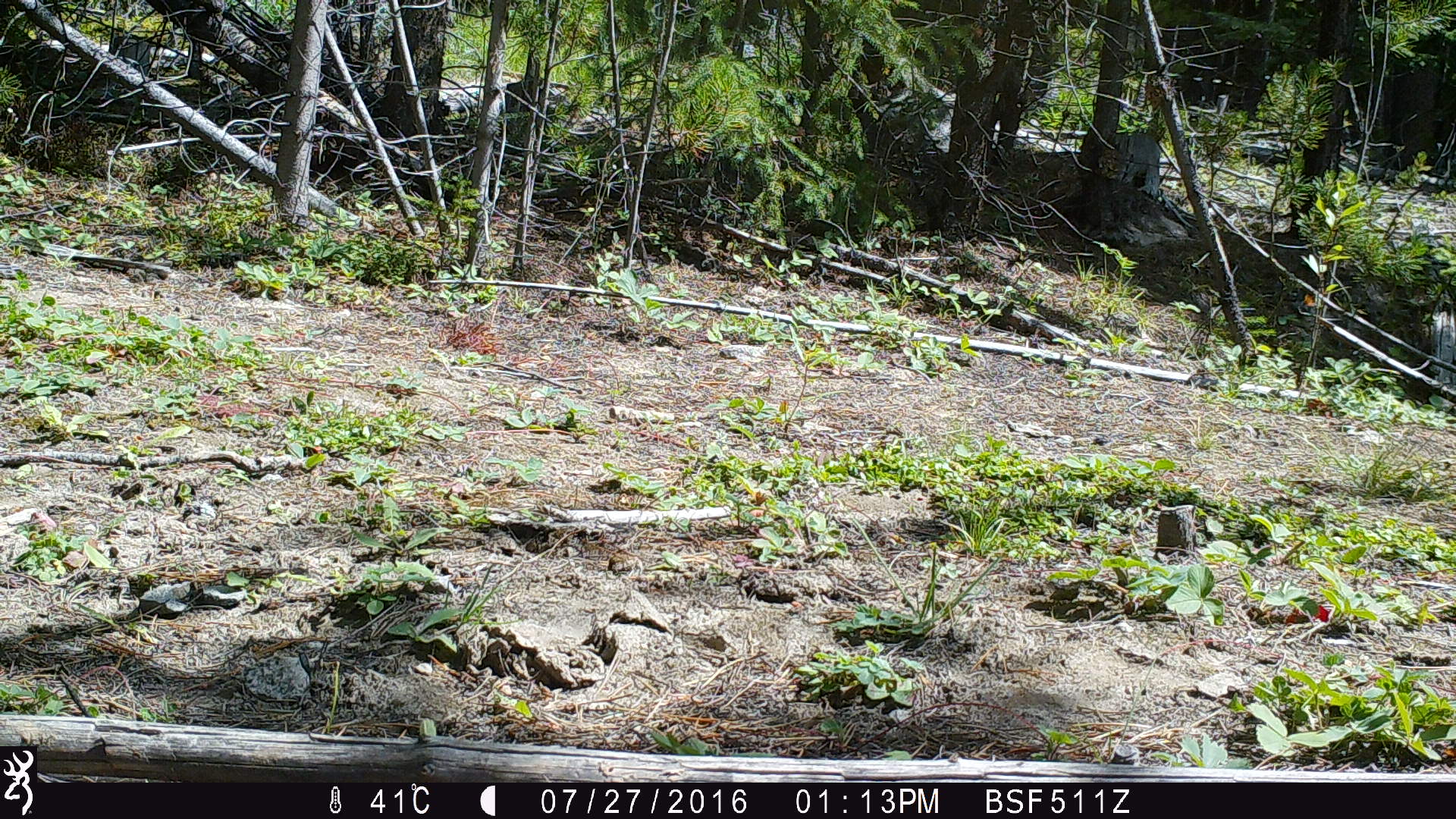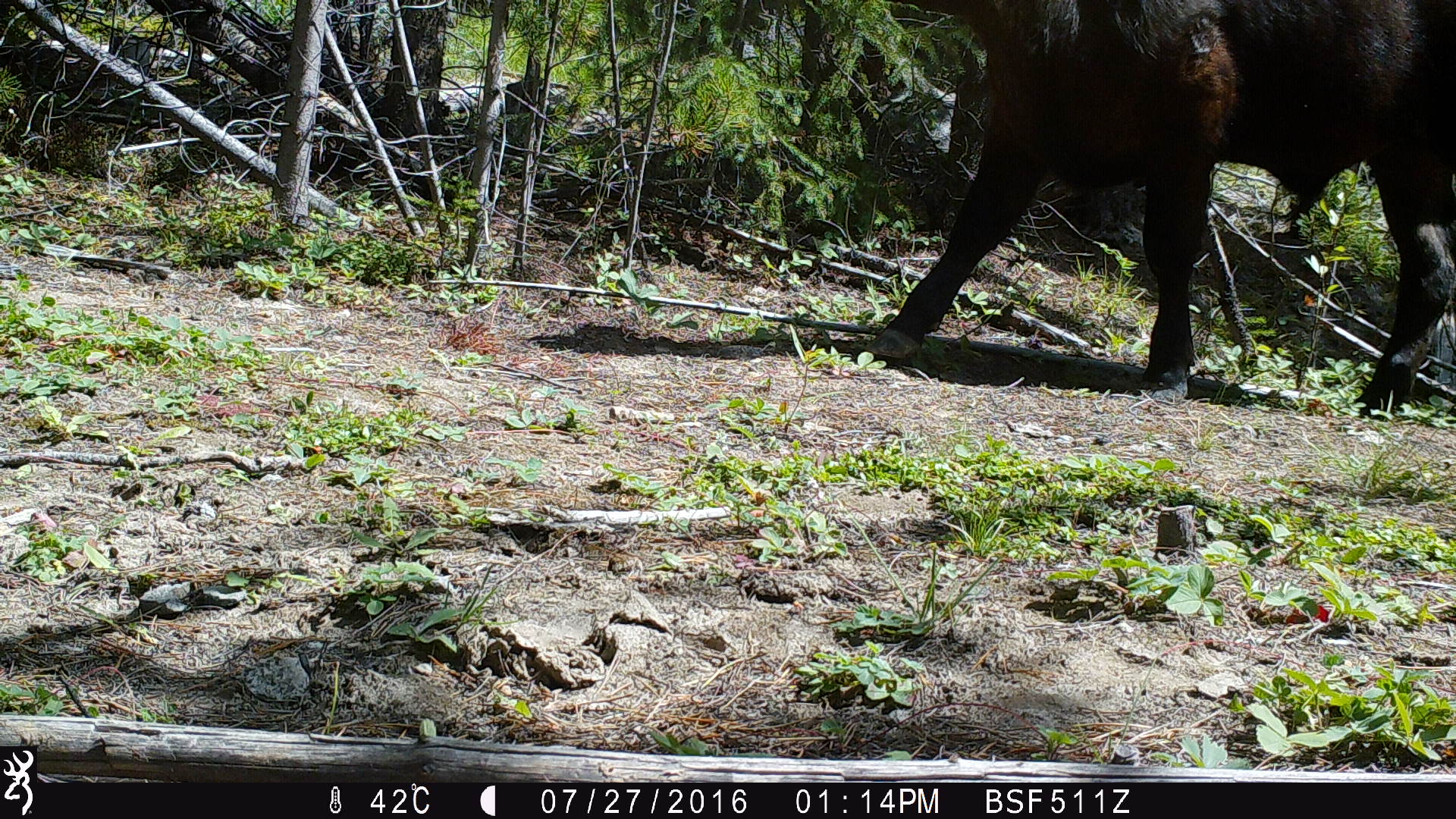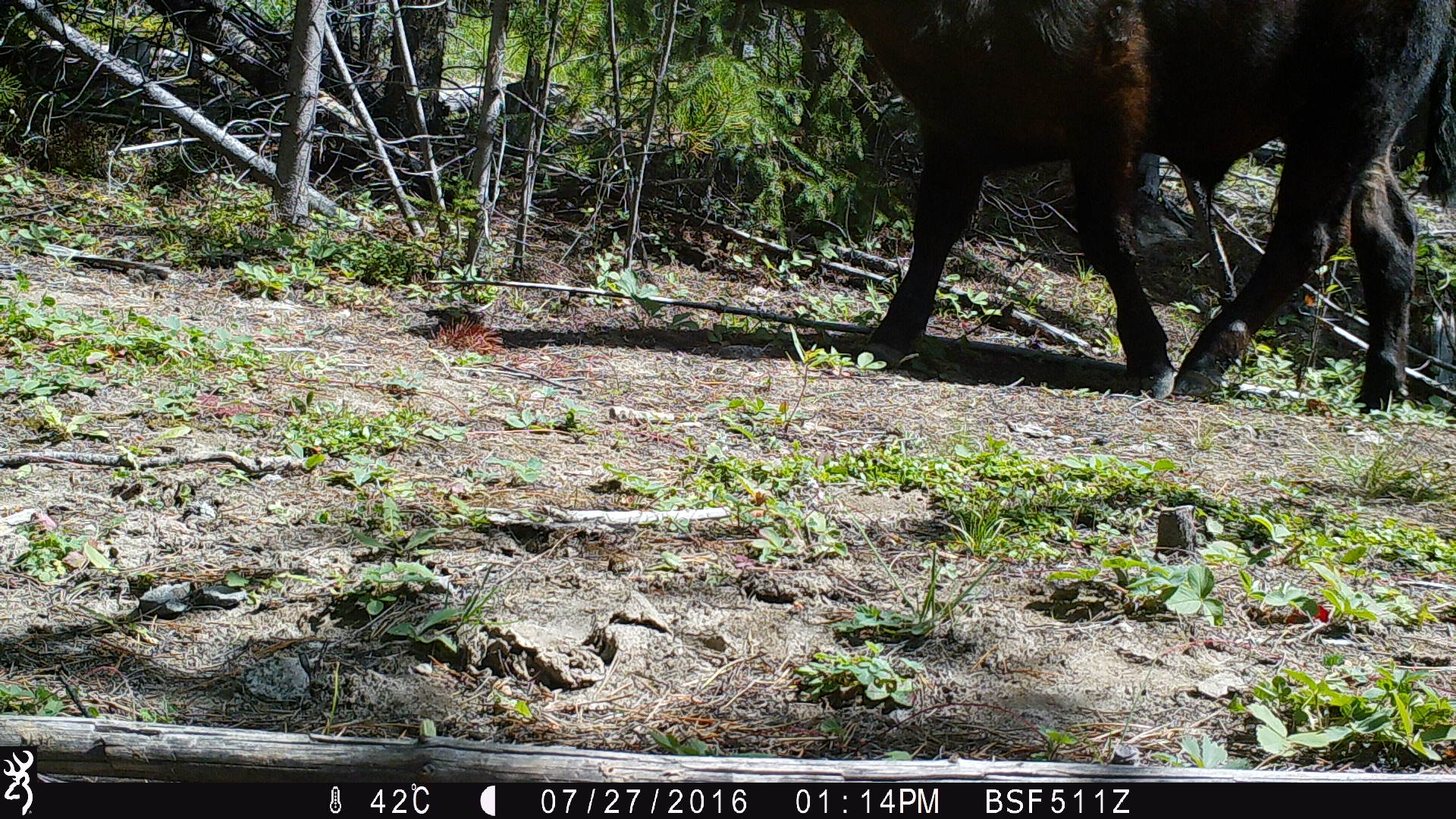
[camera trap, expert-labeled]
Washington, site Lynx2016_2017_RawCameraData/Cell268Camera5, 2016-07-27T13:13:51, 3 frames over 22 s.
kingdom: Animalia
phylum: Chordata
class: Mammalia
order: Artiodactyla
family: Bovidae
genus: Bos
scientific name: Bos taurus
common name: domestic cattle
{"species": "domestic cattle (Bos taurus)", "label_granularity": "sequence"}